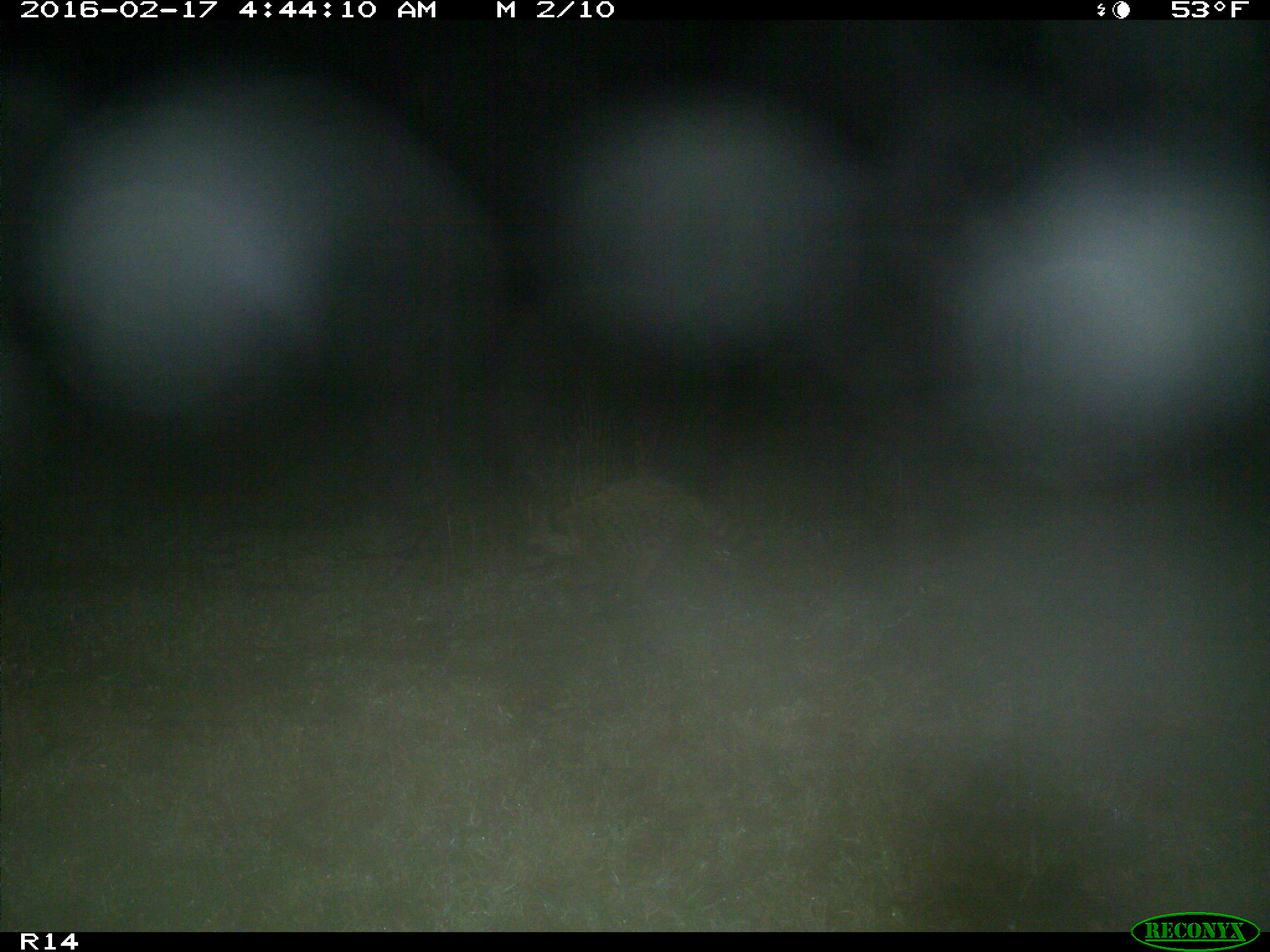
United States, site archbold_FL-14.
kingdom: Animalia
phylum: Chordata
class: Mammalia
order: Carnivora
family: Procyonidae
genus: Procyon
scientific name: Procyon lotor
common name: common raccoon